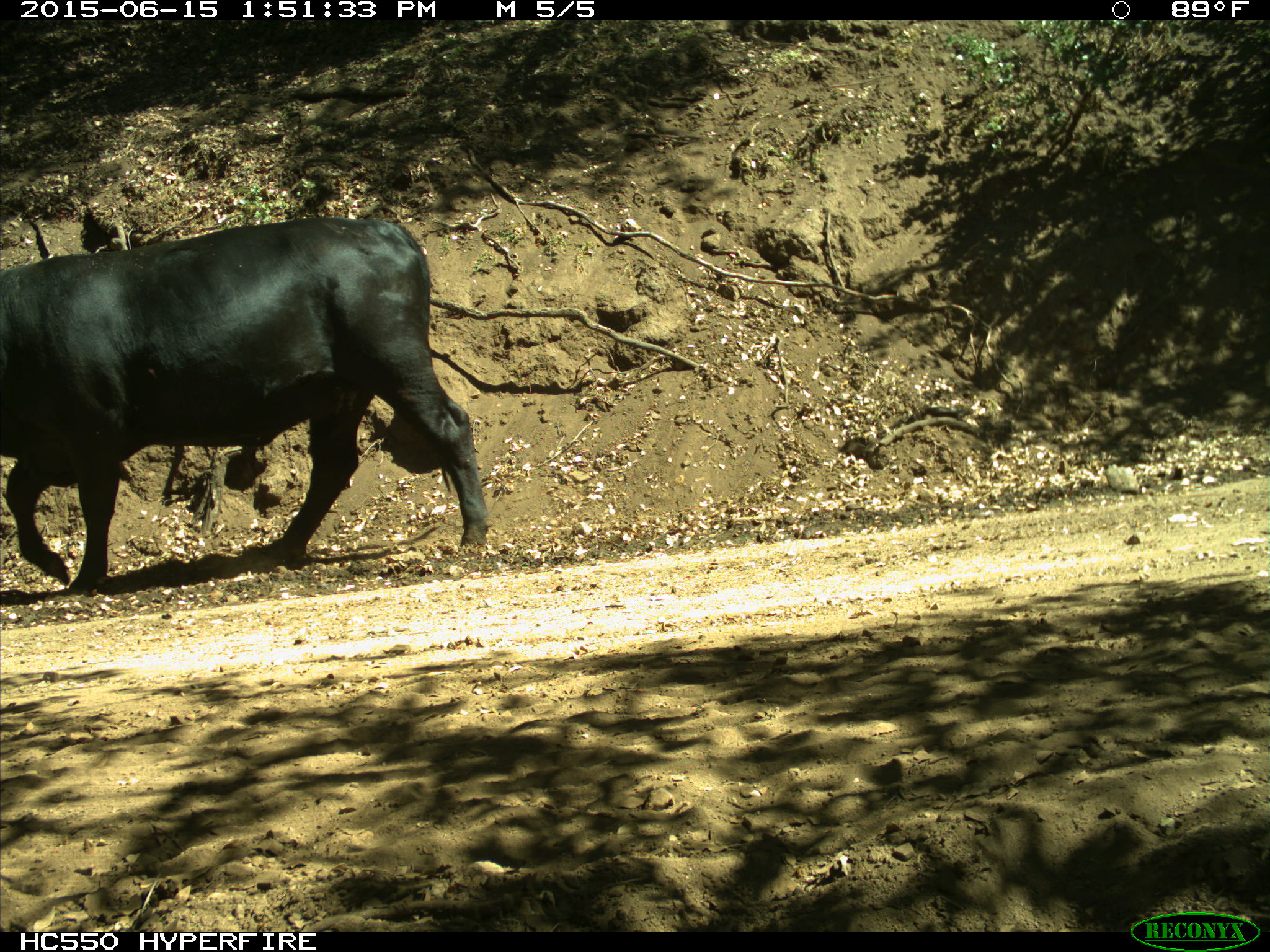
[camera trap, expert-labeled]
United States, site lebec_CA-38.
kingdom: Animalia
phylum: Chordata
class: Mammalia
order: Artiodactyla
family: Bovidae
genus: Bos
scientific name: Bos taurus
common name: domestic cow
Bos taurus (domestic cow).